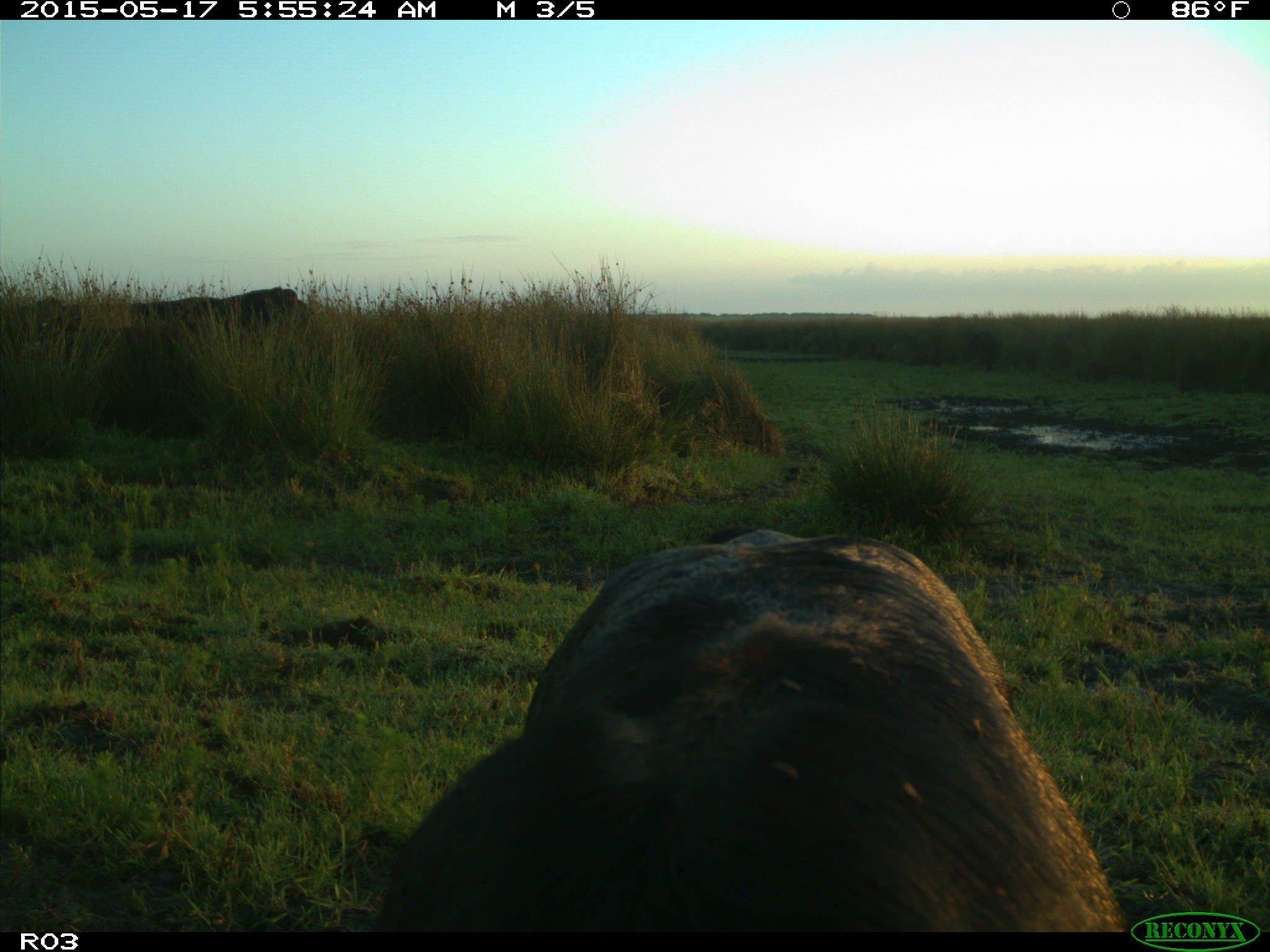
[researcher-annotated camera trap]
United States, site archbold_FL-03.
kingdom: Animalia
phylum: Chordata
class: Mammalia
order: Artiodactyla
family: Bovidae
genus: Bos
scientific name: Bos taurus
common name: domestic cow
Bos taurus (domestic cow).